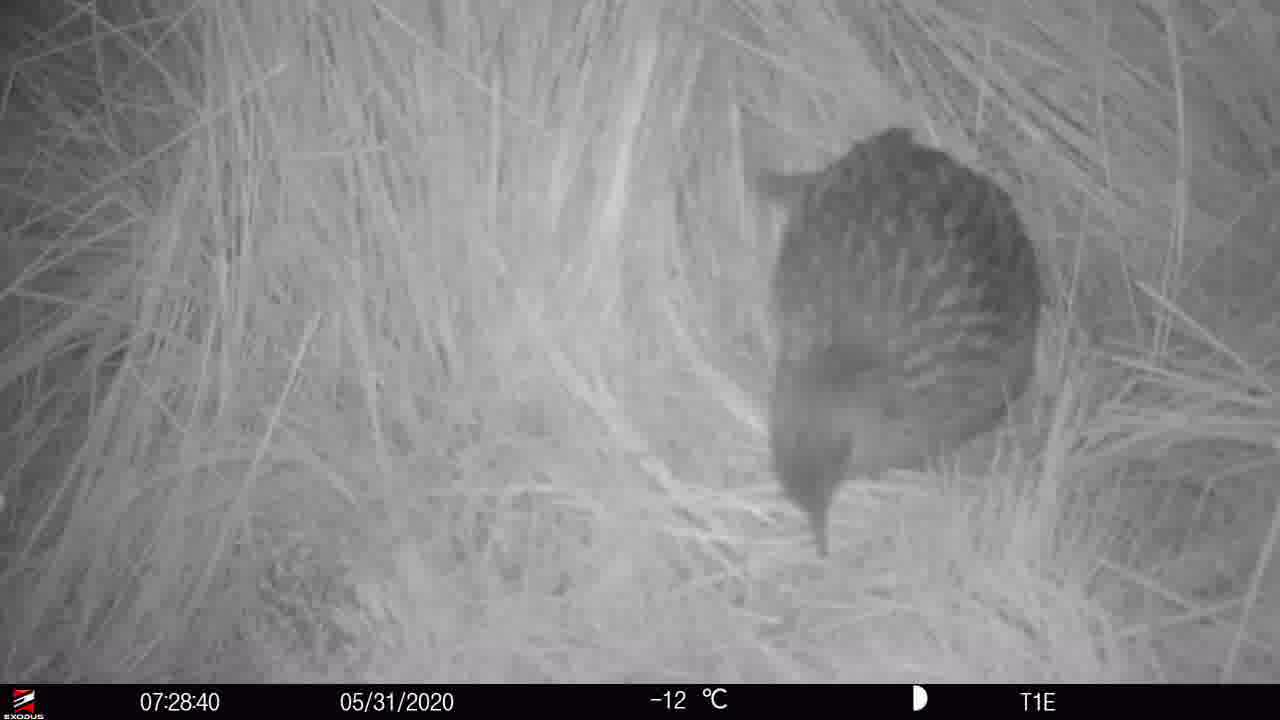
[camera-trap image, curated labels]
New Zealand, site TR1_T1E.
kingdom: Animalia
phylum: Chordata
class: Aves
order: Gruiformes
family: Rallidae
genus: Gallirallus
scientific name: Gallirallus australis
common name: weka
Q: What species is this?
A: Weka (Gallirallus australis).